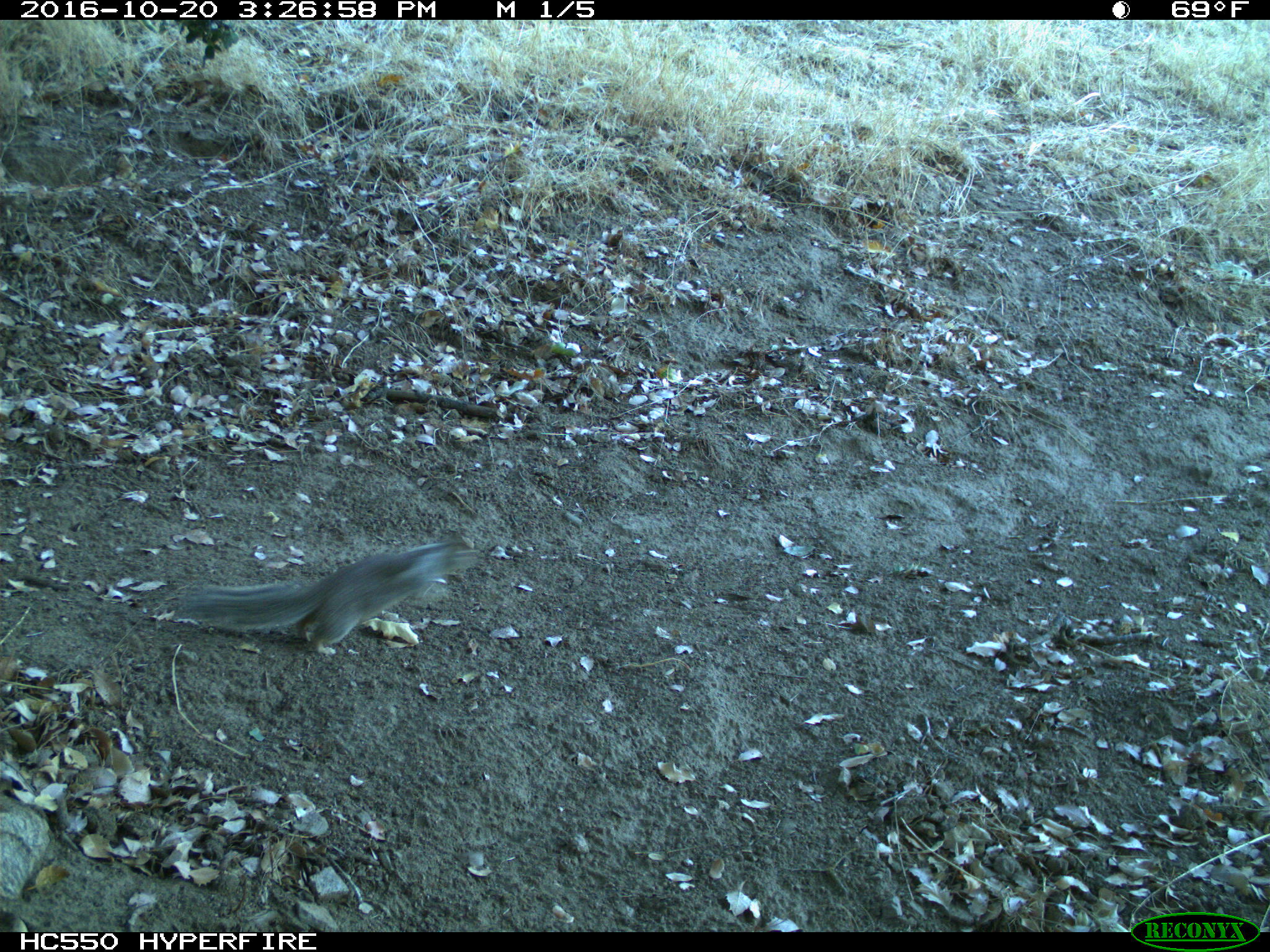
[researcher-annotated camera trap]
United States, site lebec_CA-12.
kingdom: Animalia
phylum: Chordata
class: Mammalia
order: Rodentia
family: Sciuridae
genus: Otospermophilus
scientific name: Otospermophilus beecheyi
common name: california ground squirrel